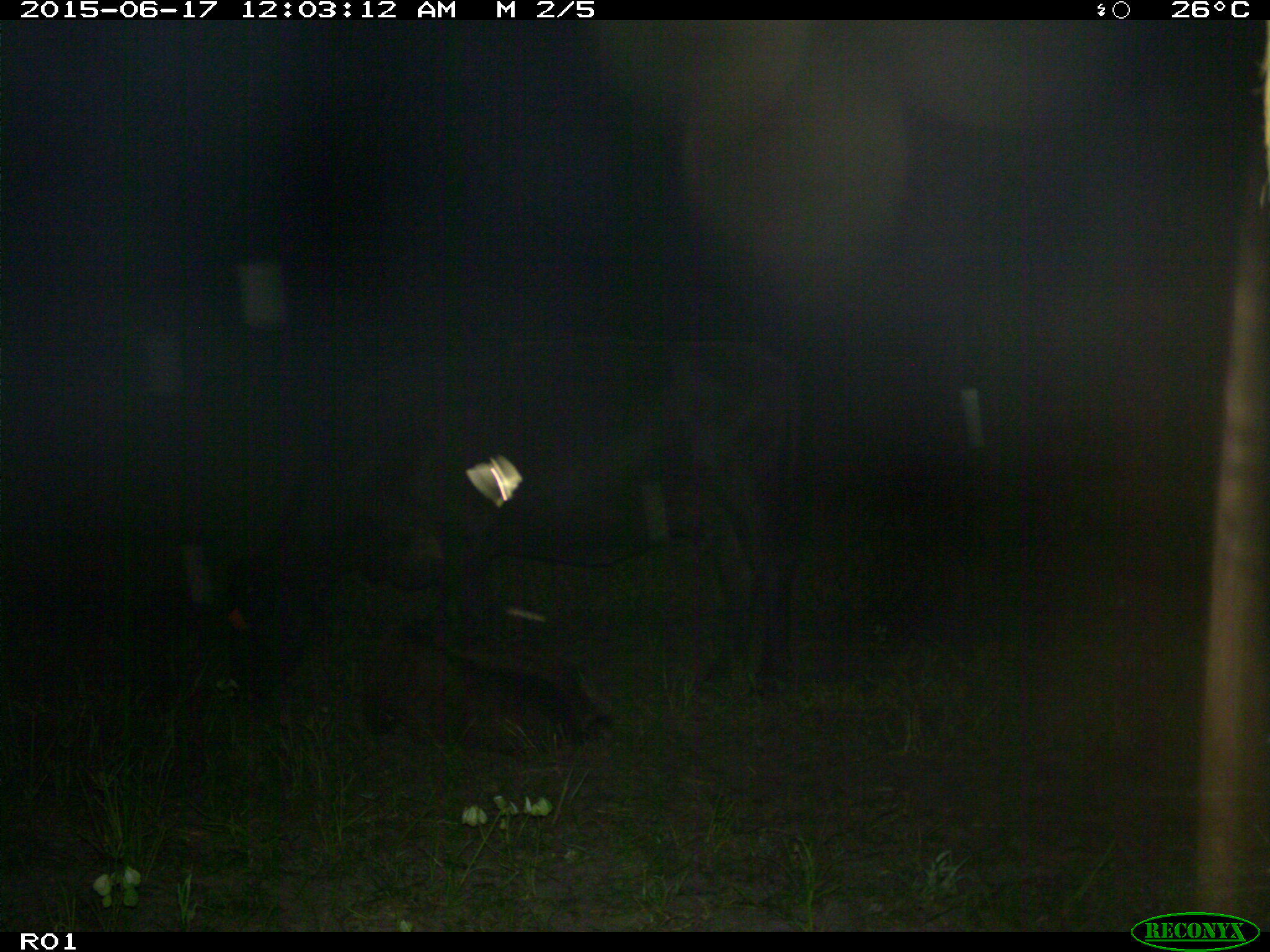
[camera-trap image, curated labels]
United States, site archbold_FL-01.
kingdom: Animalia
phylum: Chordata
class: Mammalia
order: Artiodactyla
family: Bovidae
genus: Bos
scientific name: Bos taurus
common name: domestic cow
Bos taurus (domestic cow).